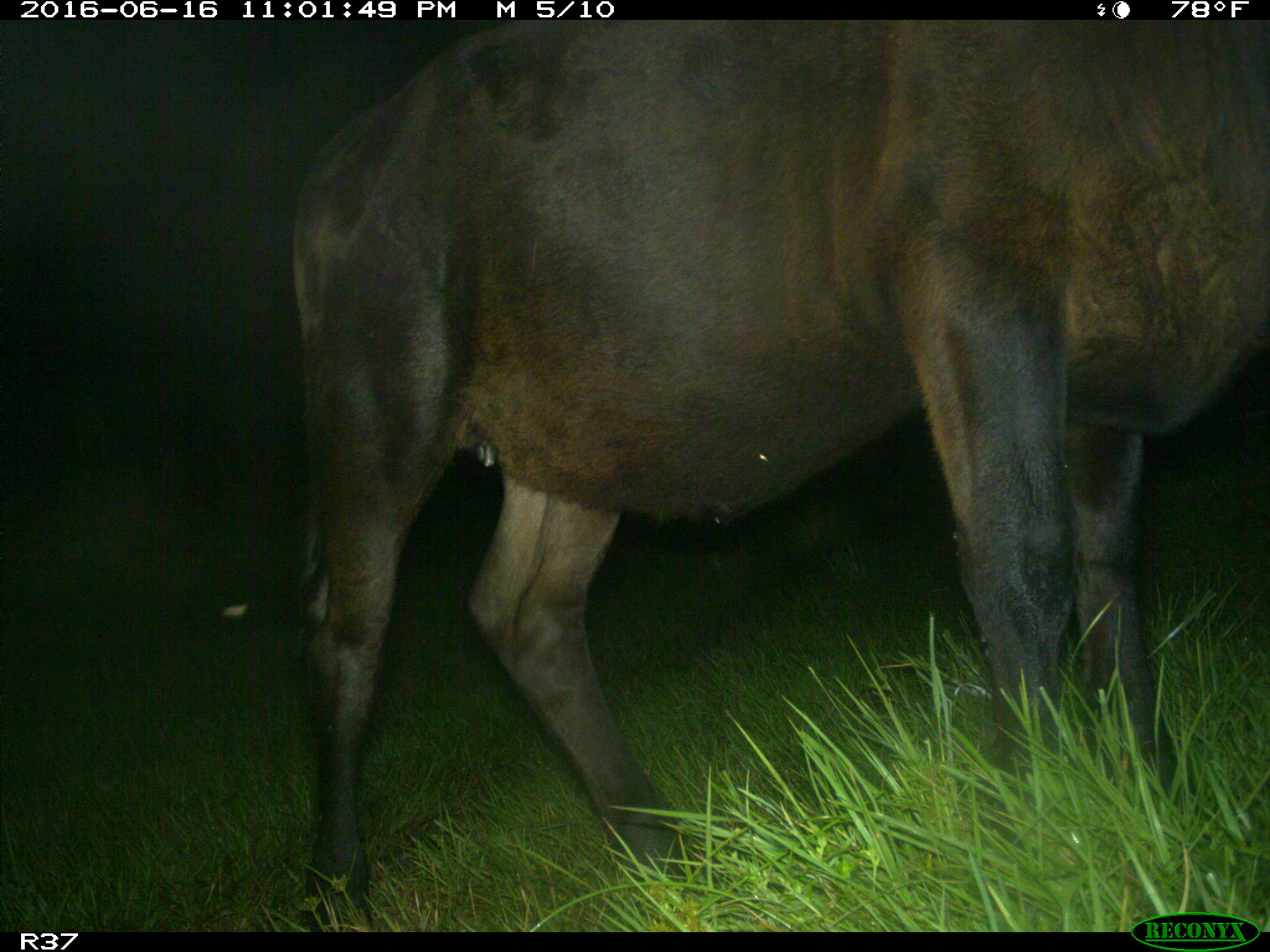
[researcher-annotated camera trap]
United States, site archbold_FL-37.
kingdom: Animalia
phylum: Chordata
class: Mammalia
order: Artiodactyla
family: Bovidae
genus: Bos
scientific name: Bos taurus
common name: domestic cow